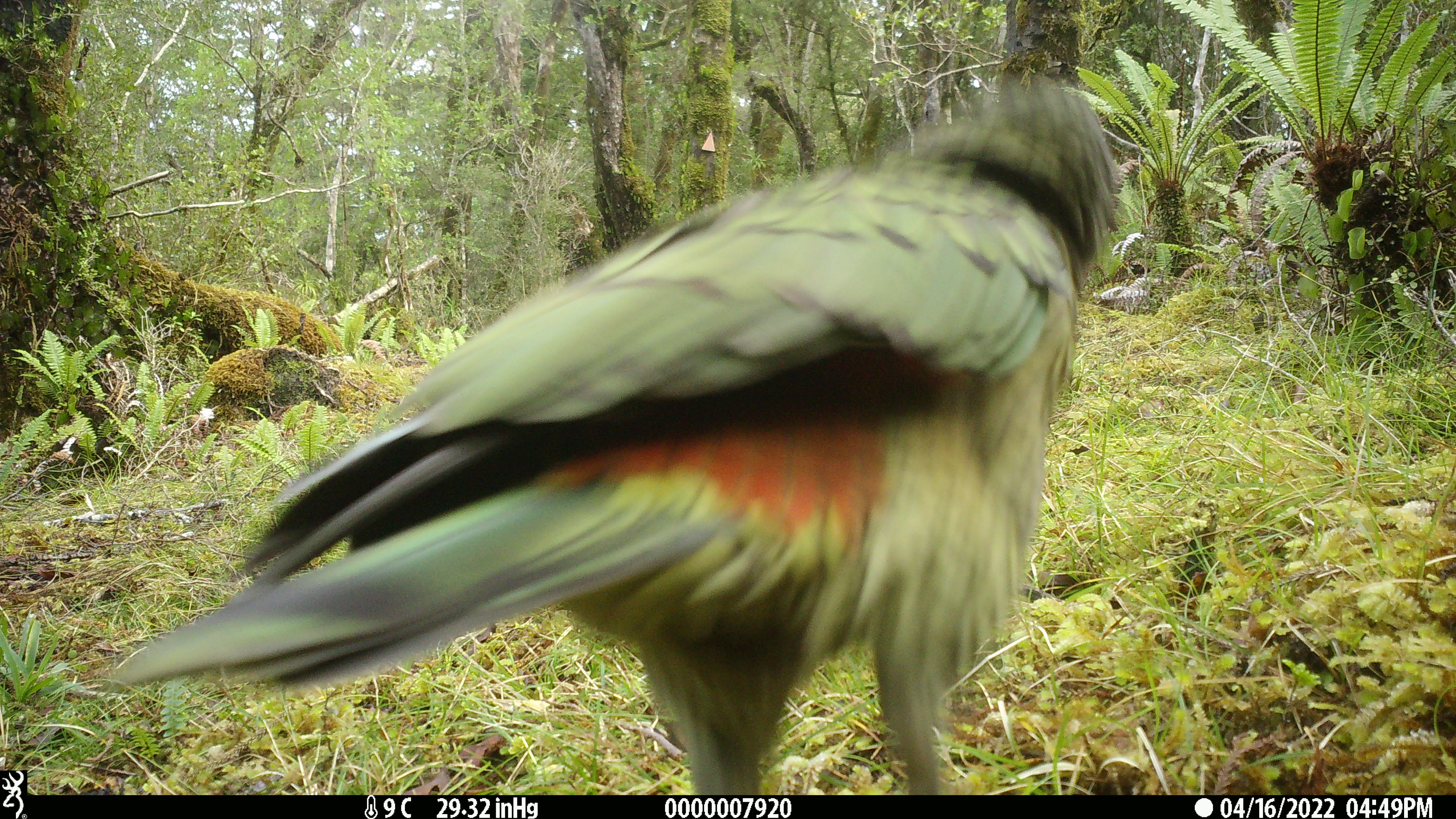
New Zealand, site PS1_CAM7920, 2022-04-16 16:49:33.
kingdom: Animalia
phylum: Chordata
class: Aves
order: Psittaciformes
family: Strigopidae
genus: Nestor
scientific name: Nestor notabilis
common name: kea